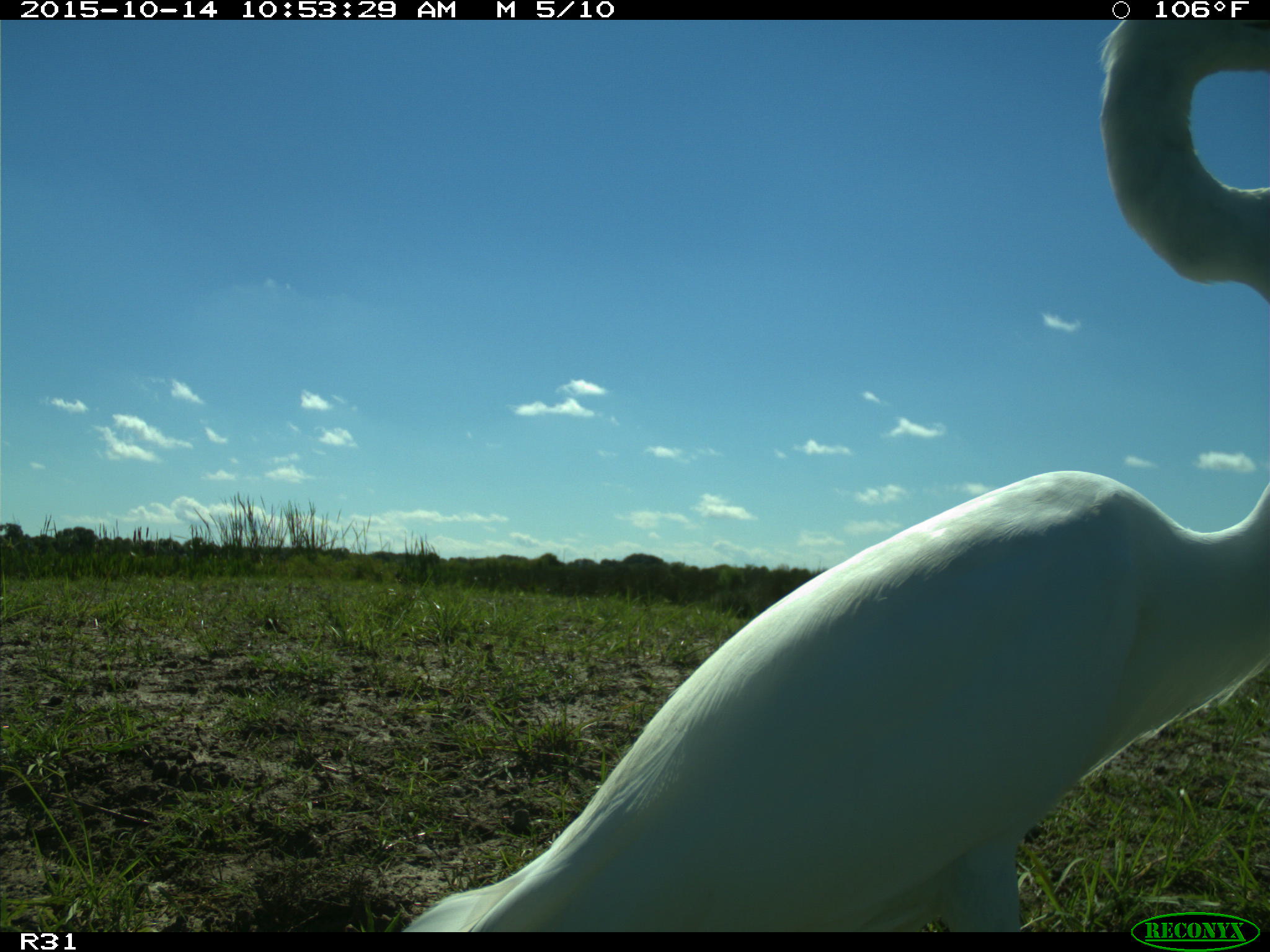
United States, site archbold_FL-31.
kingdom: Animalia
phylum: Chordata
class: Aves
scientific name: Aves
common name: birds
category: unidentified bird